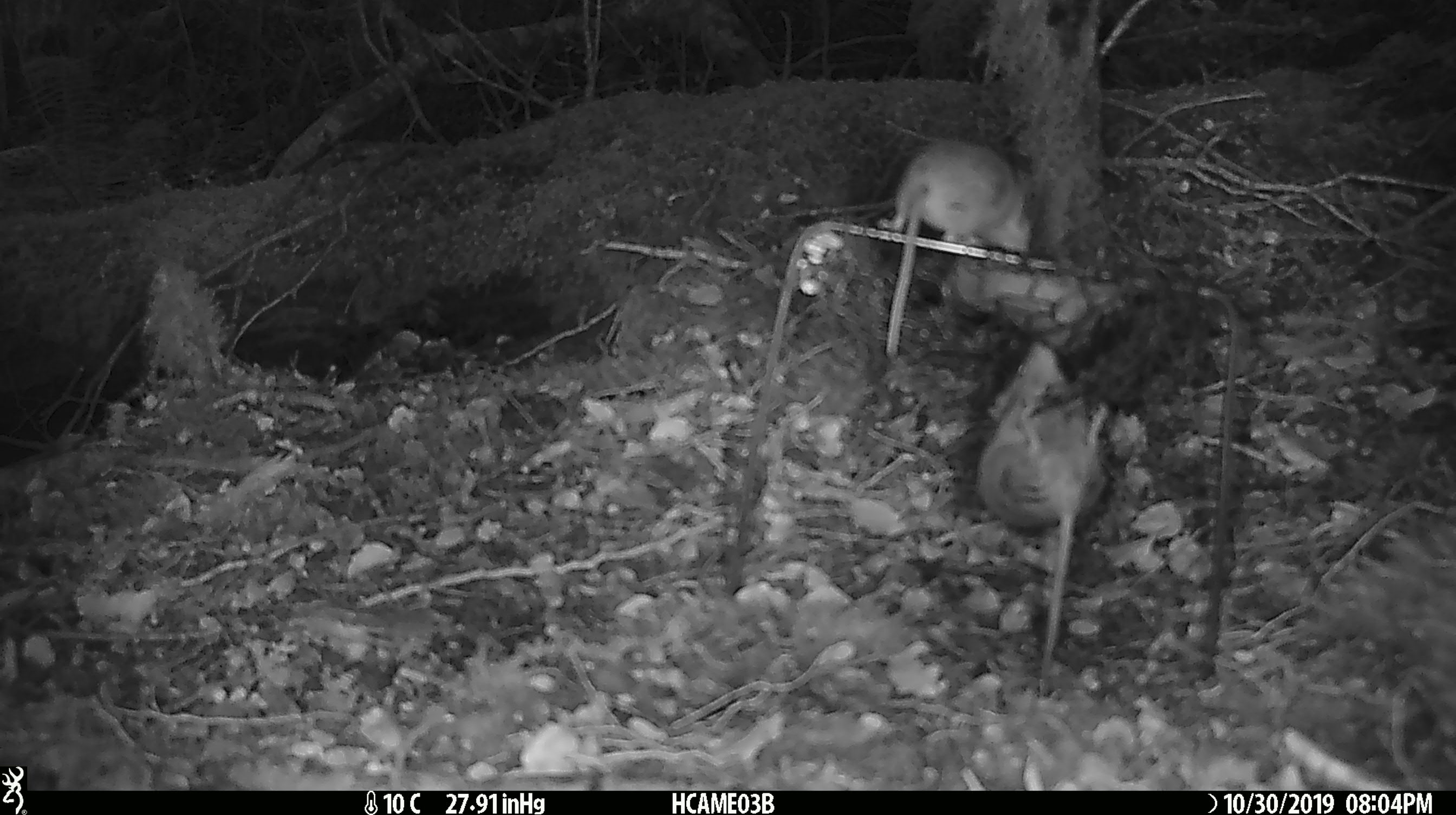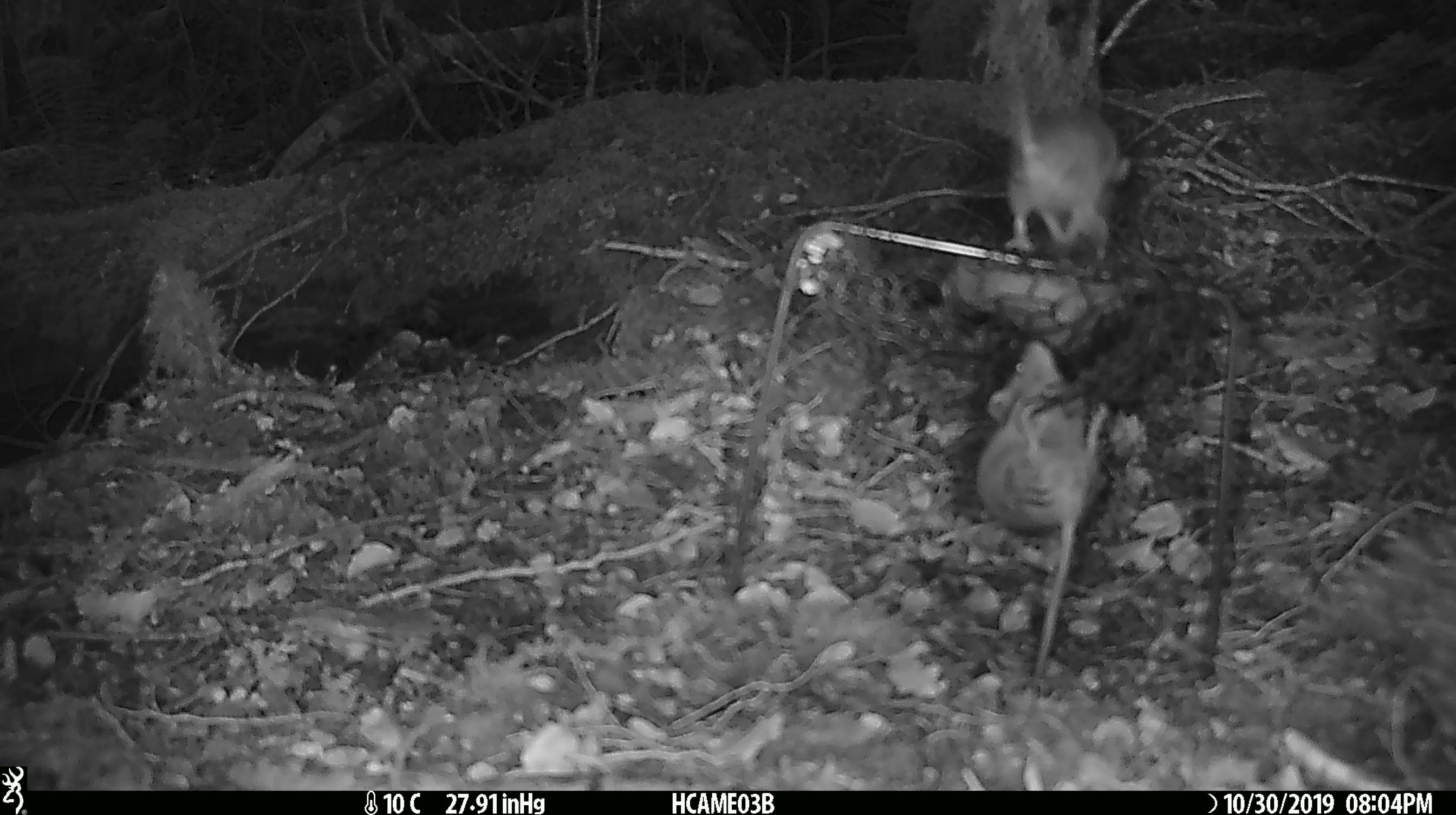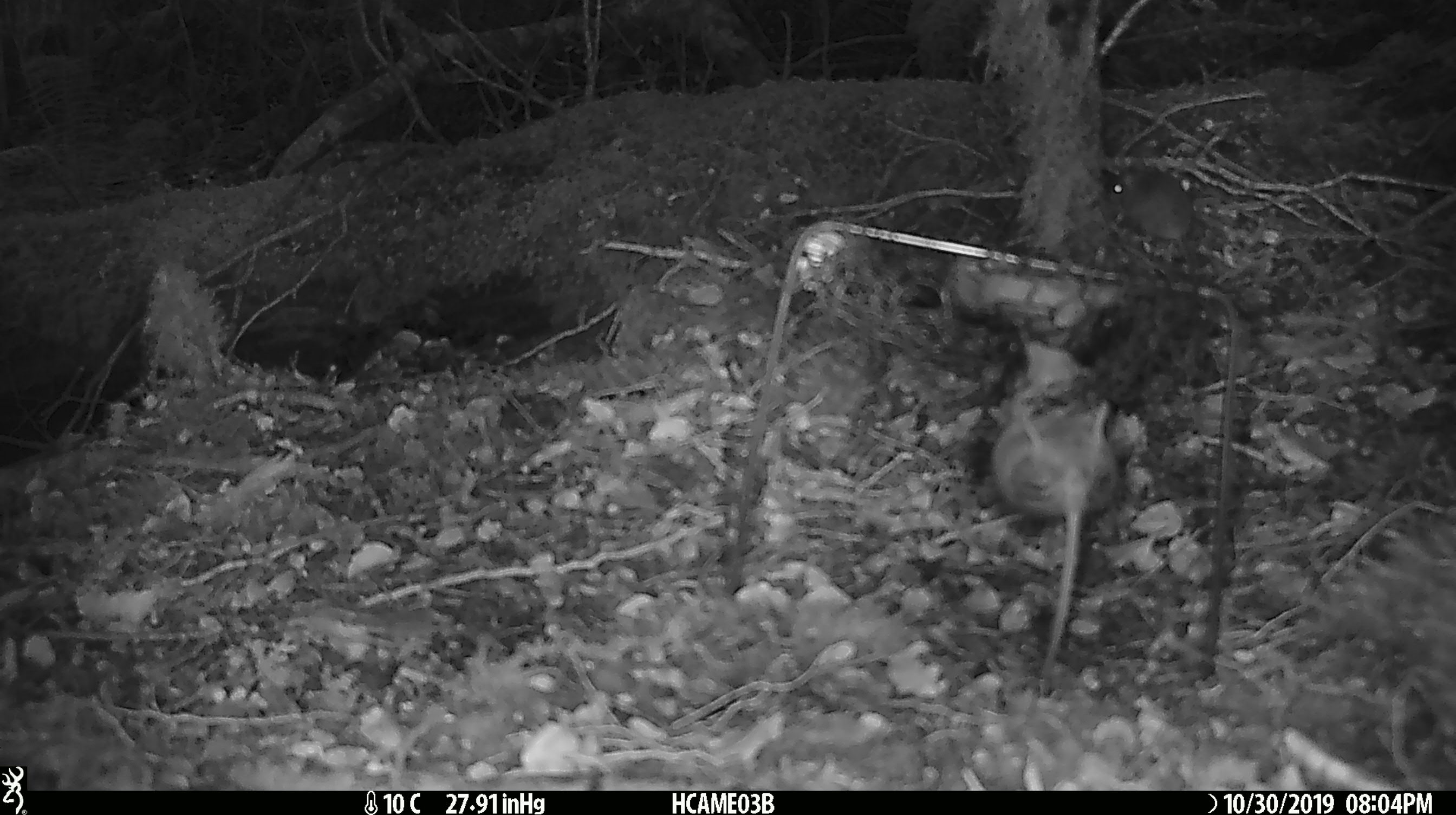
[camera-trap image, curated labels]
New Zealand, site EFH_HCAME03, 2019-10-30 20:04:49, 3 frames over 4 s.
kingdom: Animalia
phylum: Chordata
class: Mammalia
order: Rodentia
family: Muridae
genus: Mus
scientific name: Mus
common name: mouse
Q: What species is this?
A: Mouse (Mus).